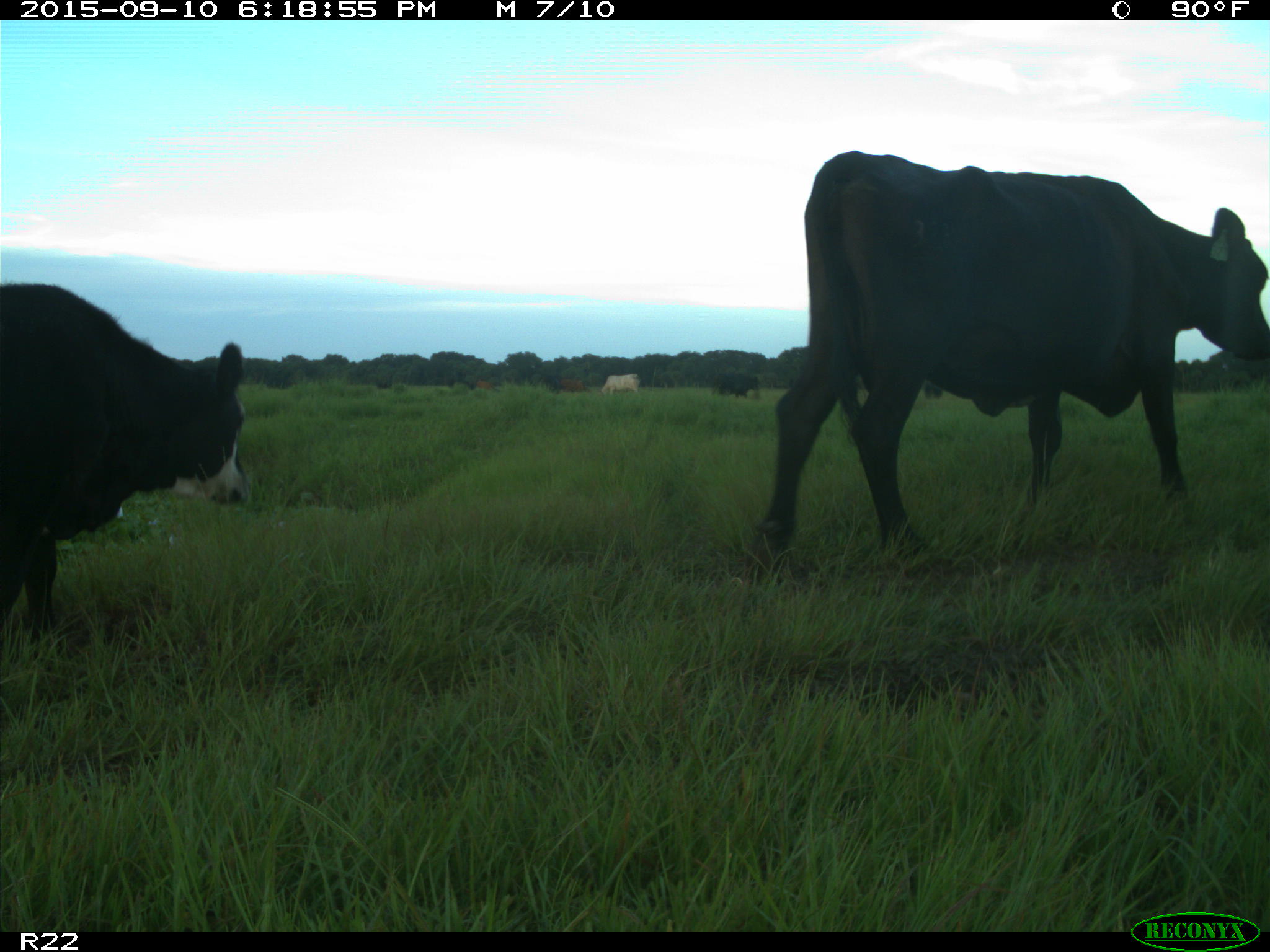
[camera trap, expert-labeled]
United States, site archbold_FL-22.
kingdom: Animalia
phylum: Chordata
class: Mammalia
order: Artiodactyla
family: Bovidae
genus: Bos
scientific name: Bos taurus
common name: domestic cow